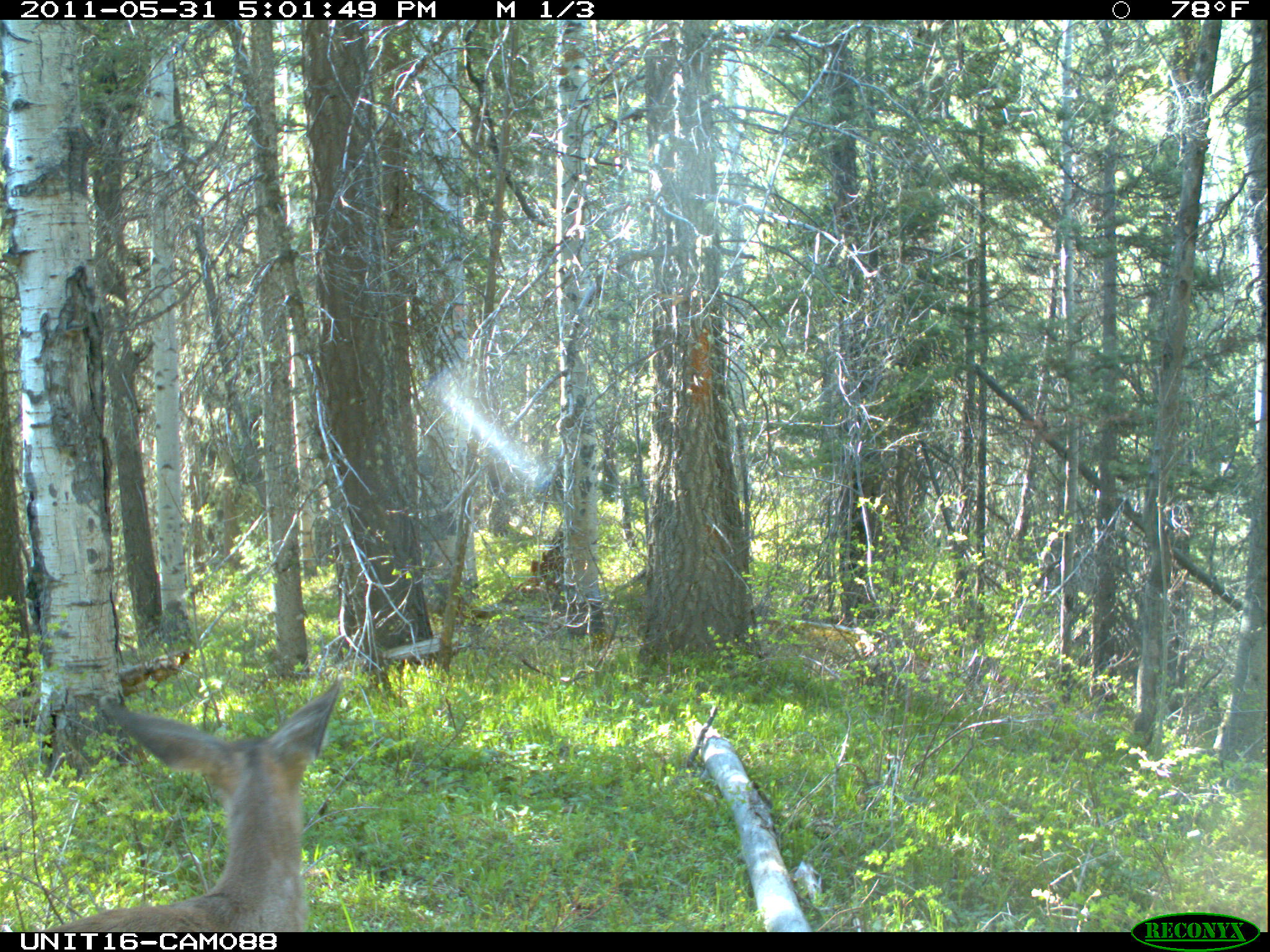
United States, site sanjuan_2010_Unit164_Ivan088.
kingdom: Animalia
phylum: Chordata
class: Mammalia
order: Artiodactyla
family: Cervidae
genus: Odocoileus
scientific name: Odocoileus hemionus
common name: mule deer